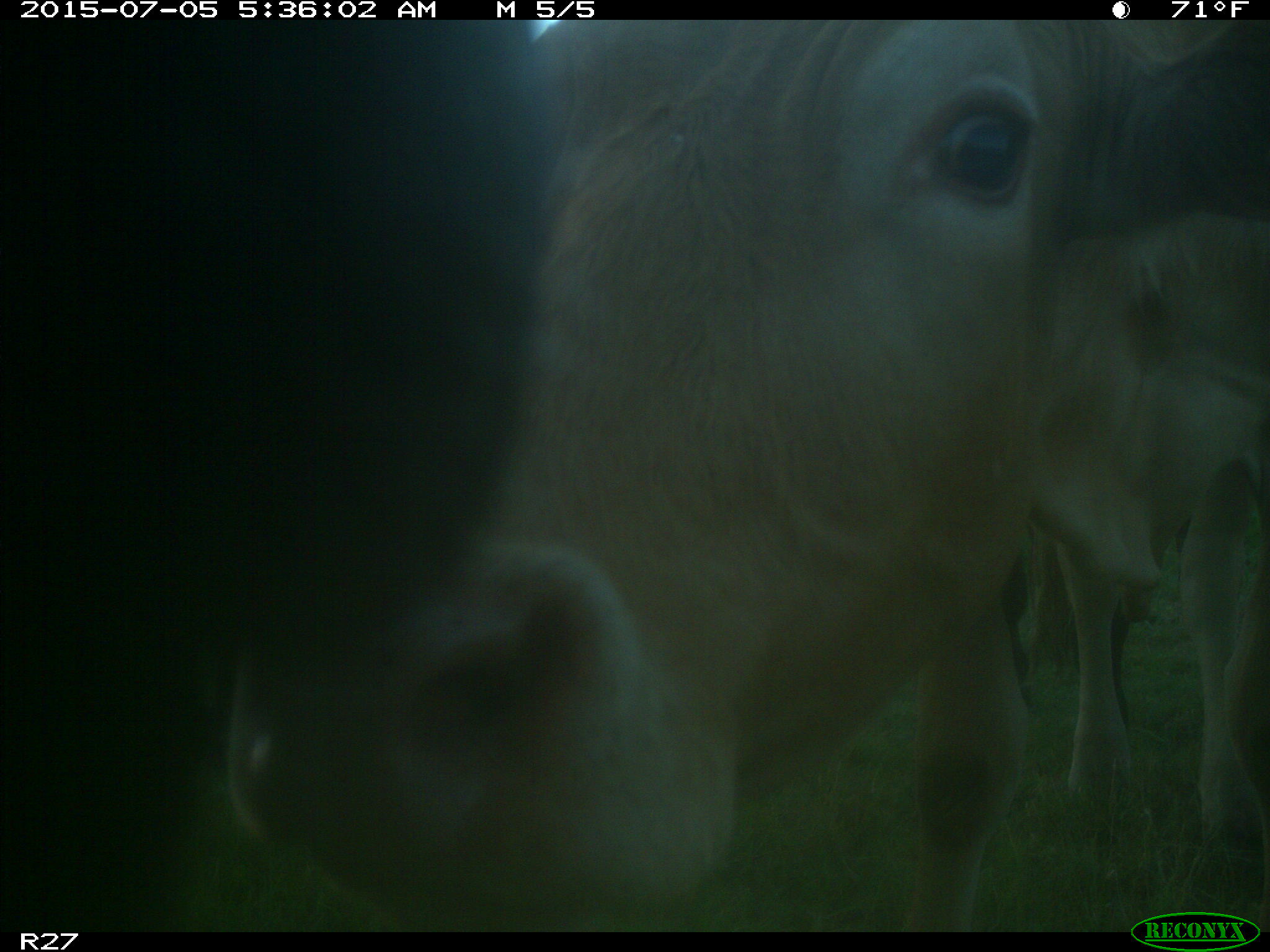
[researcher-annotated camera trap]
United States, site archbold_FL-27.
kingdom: Animalia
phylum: Chordata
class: Mammalia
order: Artiodactyla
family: Bovidae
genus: Bos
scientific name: Bos taurus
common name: domestic cow